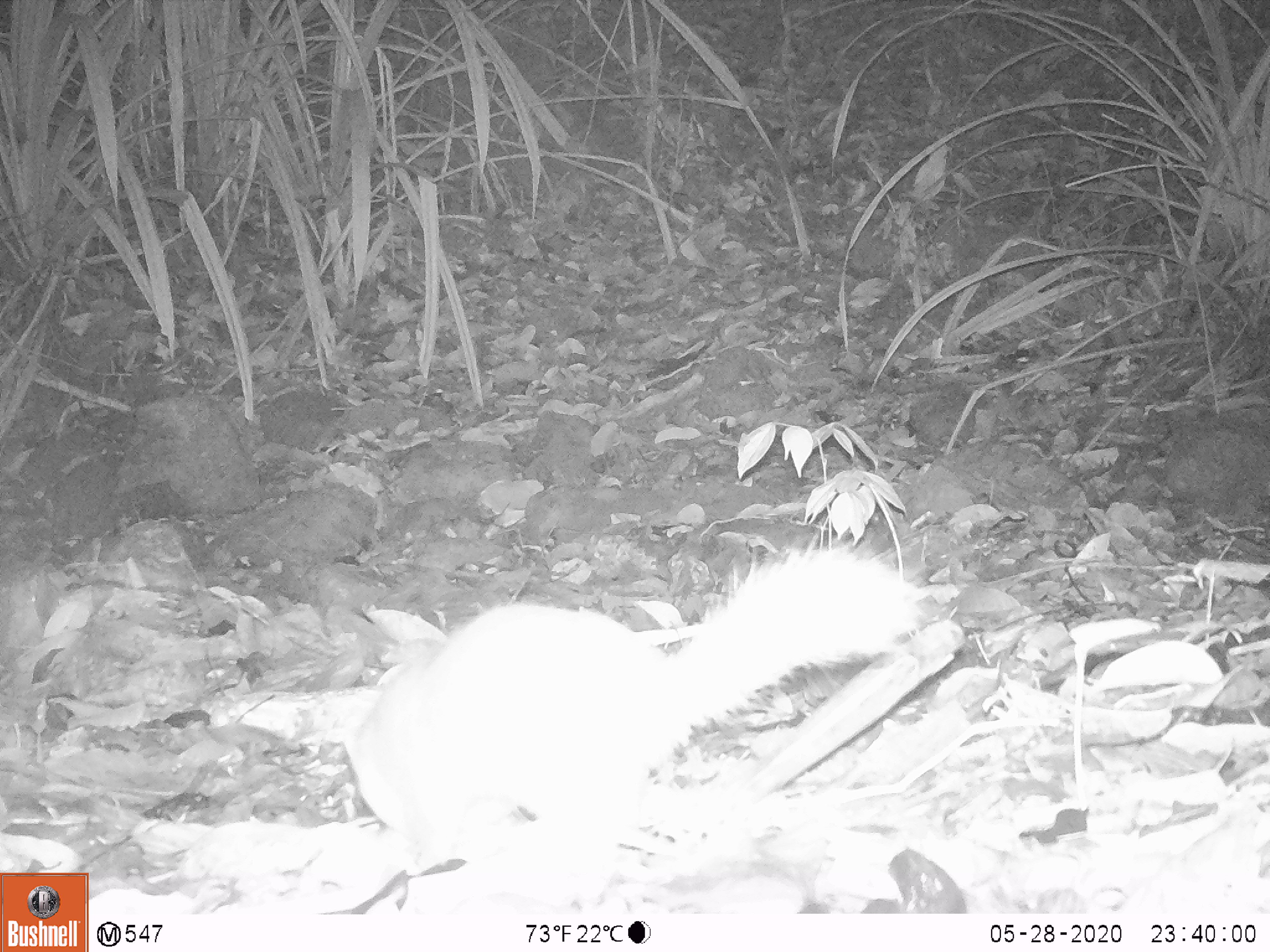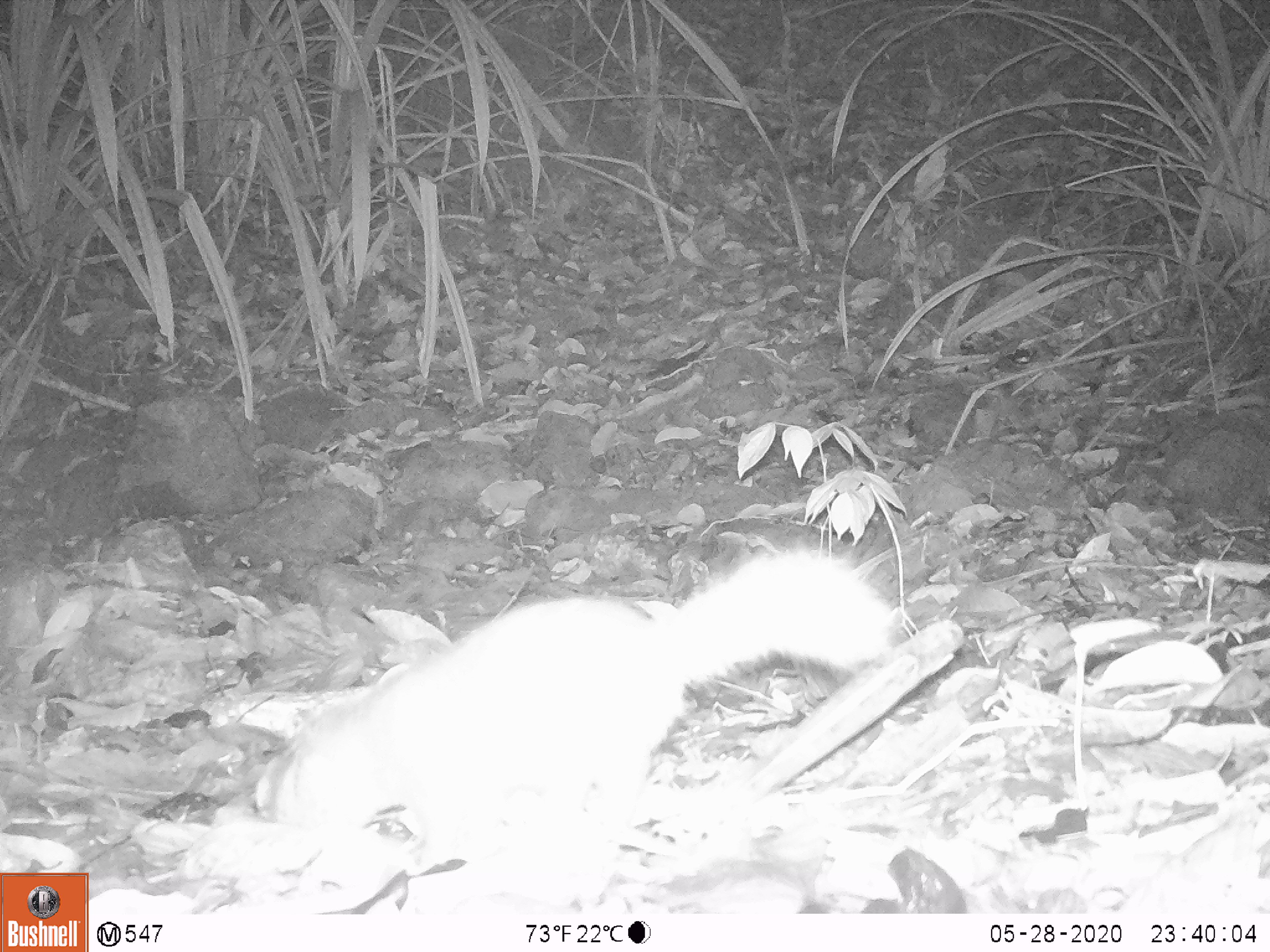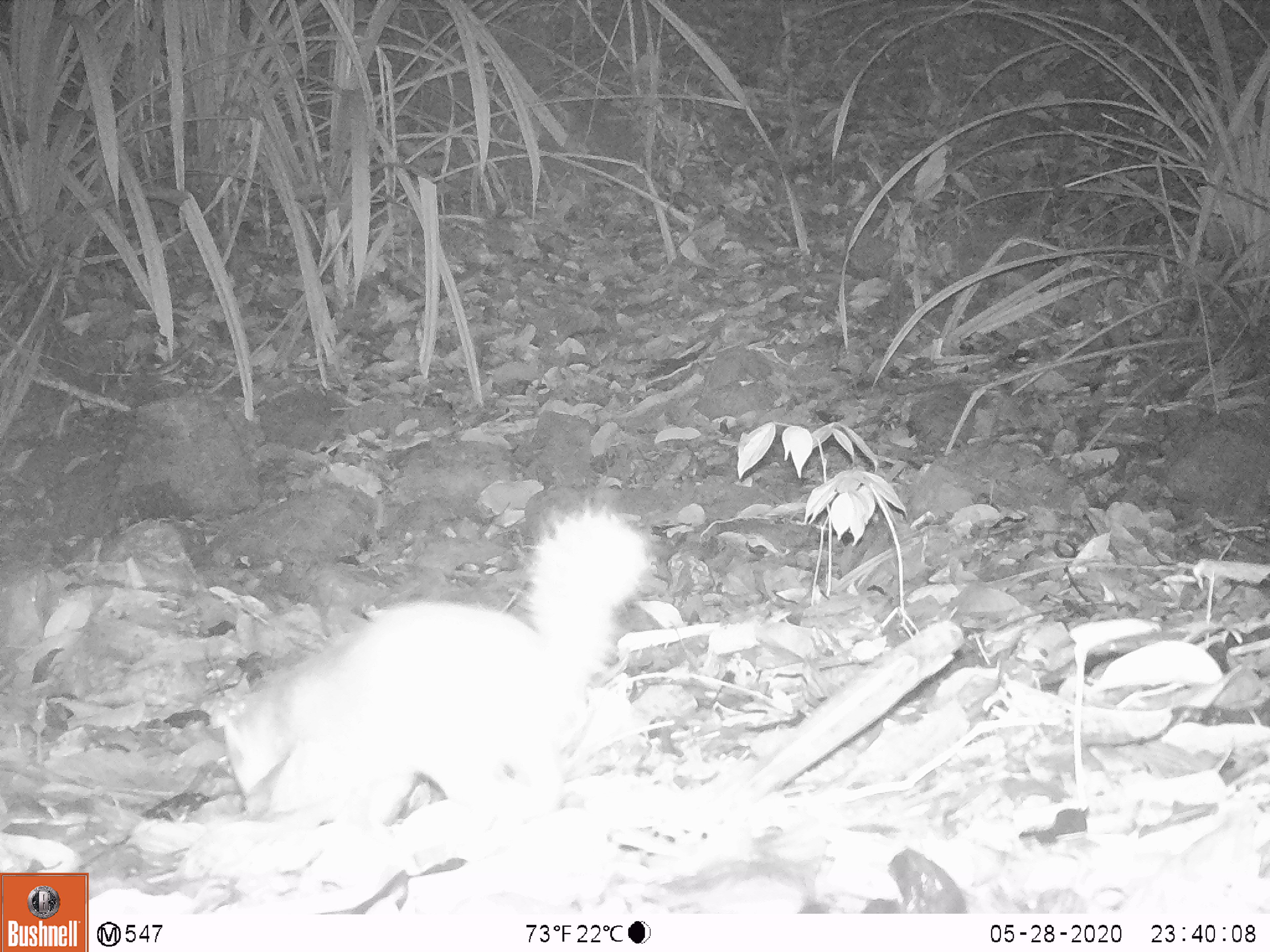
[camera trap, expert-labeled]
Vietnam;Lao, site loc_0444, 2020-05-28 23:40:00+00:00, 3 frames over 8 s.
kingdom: Animalia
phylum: Chordata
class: Mammalia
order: Carnivora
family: Mustelidae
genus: Melogale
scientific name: Melogale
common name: ferret badger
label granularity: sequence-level